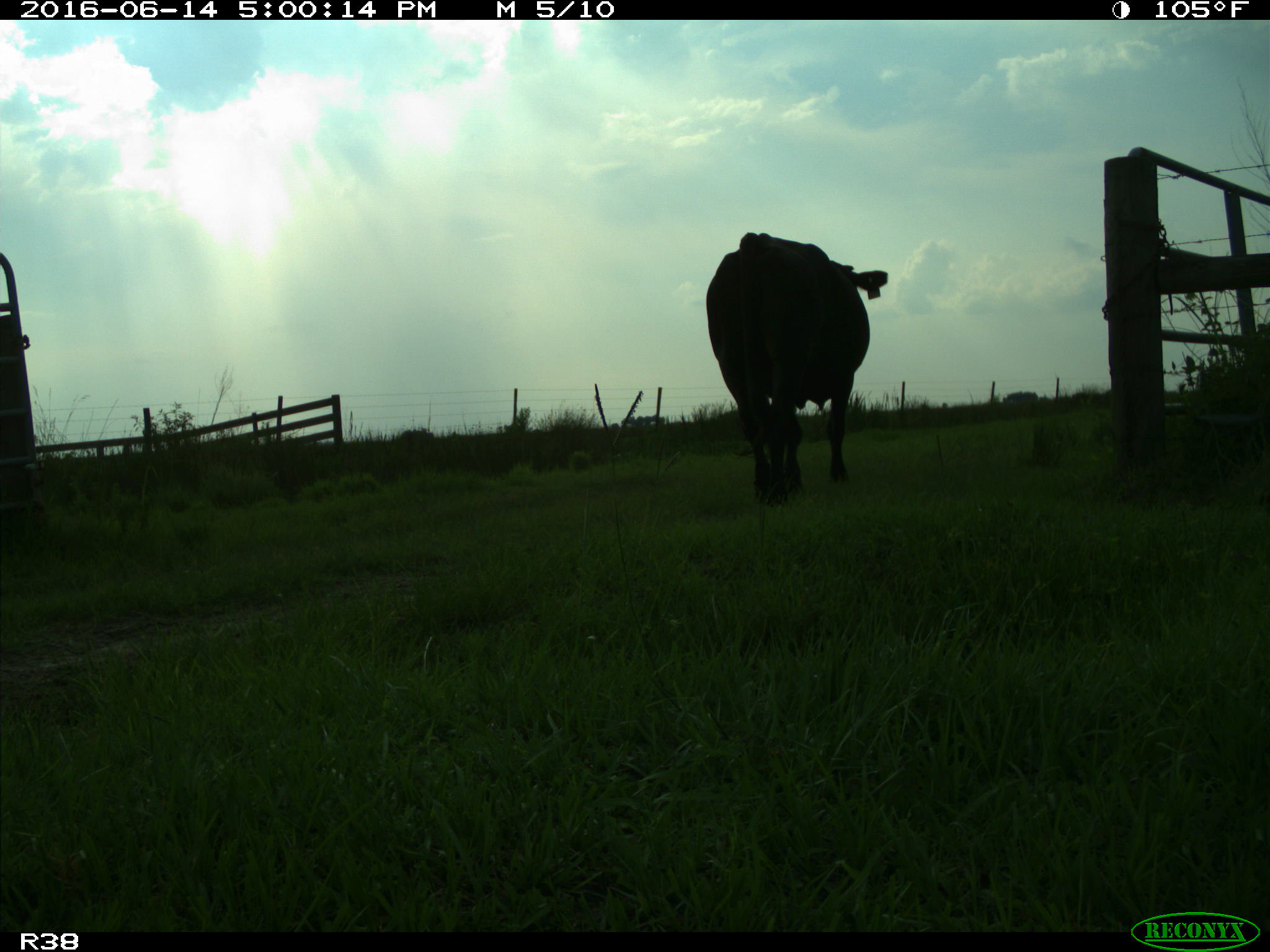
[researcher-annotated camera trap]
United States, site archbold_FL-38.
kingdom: Animalia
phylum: Chordata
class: Mammalia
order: Artiodactyla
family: Bovidae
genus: Bos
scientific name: Bos taurus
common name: domestic cow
Bos taurus (domestic cow).